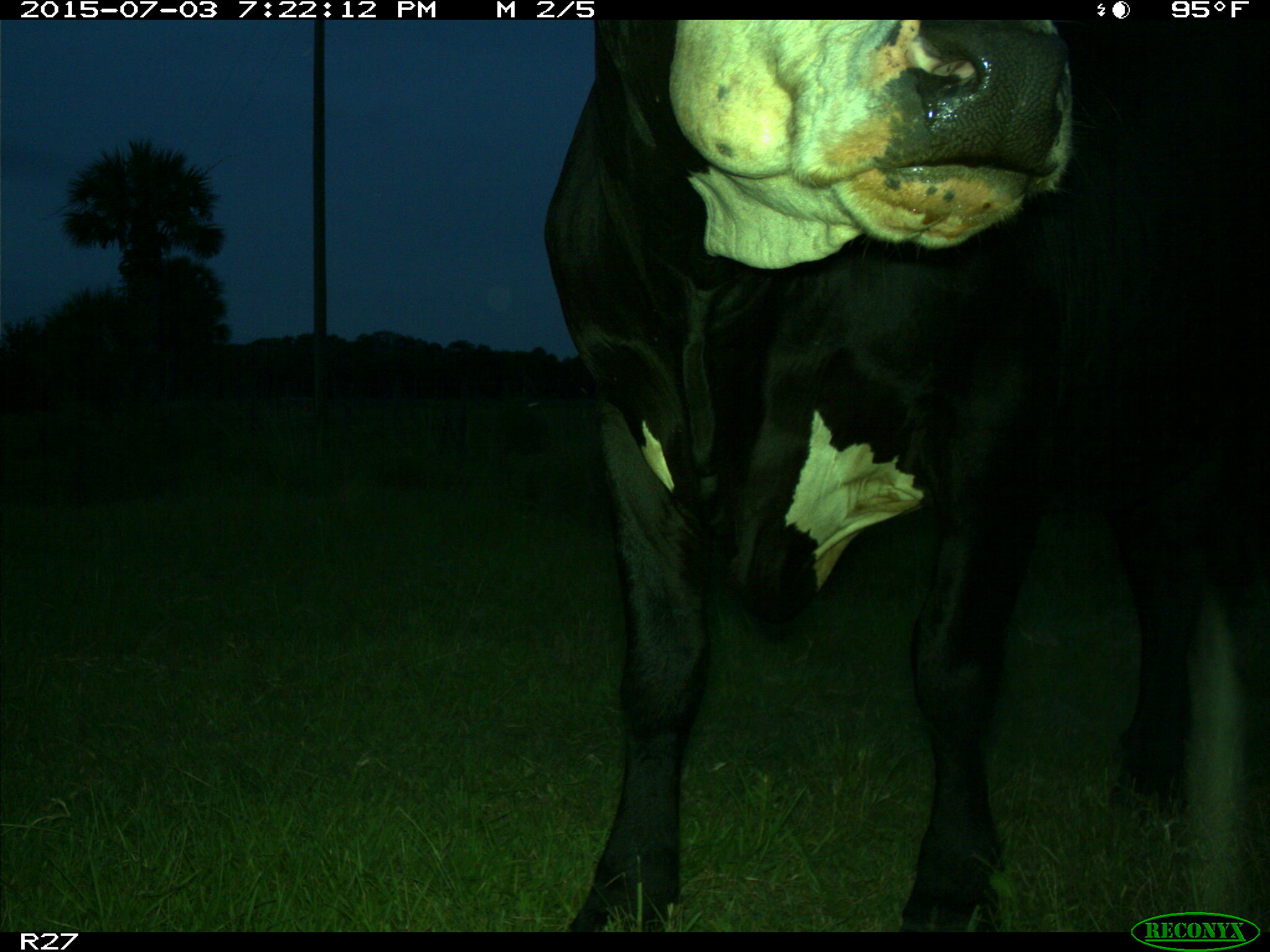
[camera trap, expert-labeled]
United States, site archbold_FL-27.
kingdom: Animalia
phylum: Chordata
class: Mammalia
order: Artiodactyla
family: Bovidae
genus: Bos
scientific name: Bos taurus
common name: domestic cow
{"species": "Bos taurus (domestic cow)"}